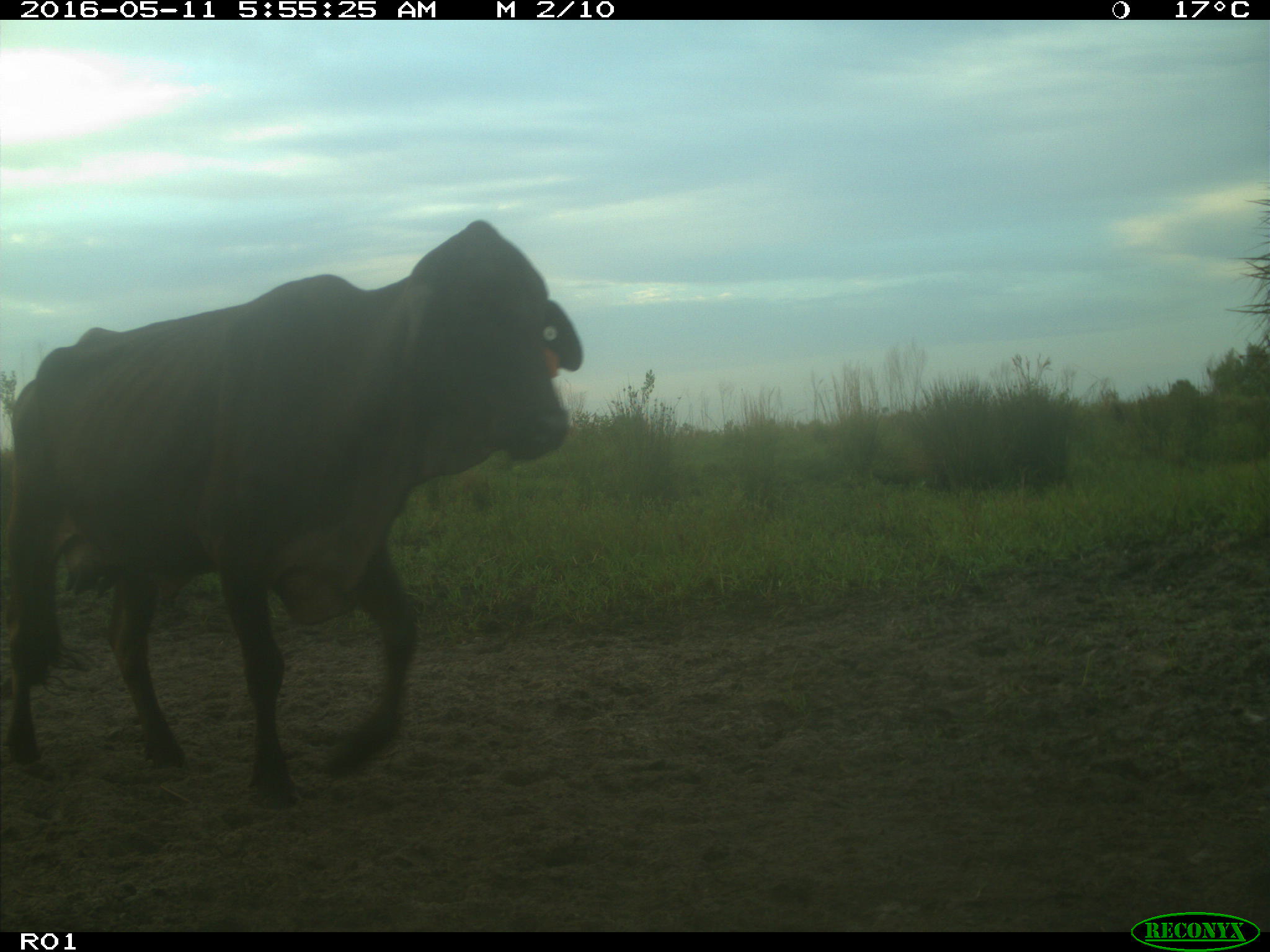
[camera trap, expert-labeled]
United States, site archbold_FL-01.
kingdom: Animalia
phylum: Chordata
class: Mammalia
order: Artiodactyla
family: Bovidae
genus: Bos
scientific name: Bos taurus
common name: domestic cow